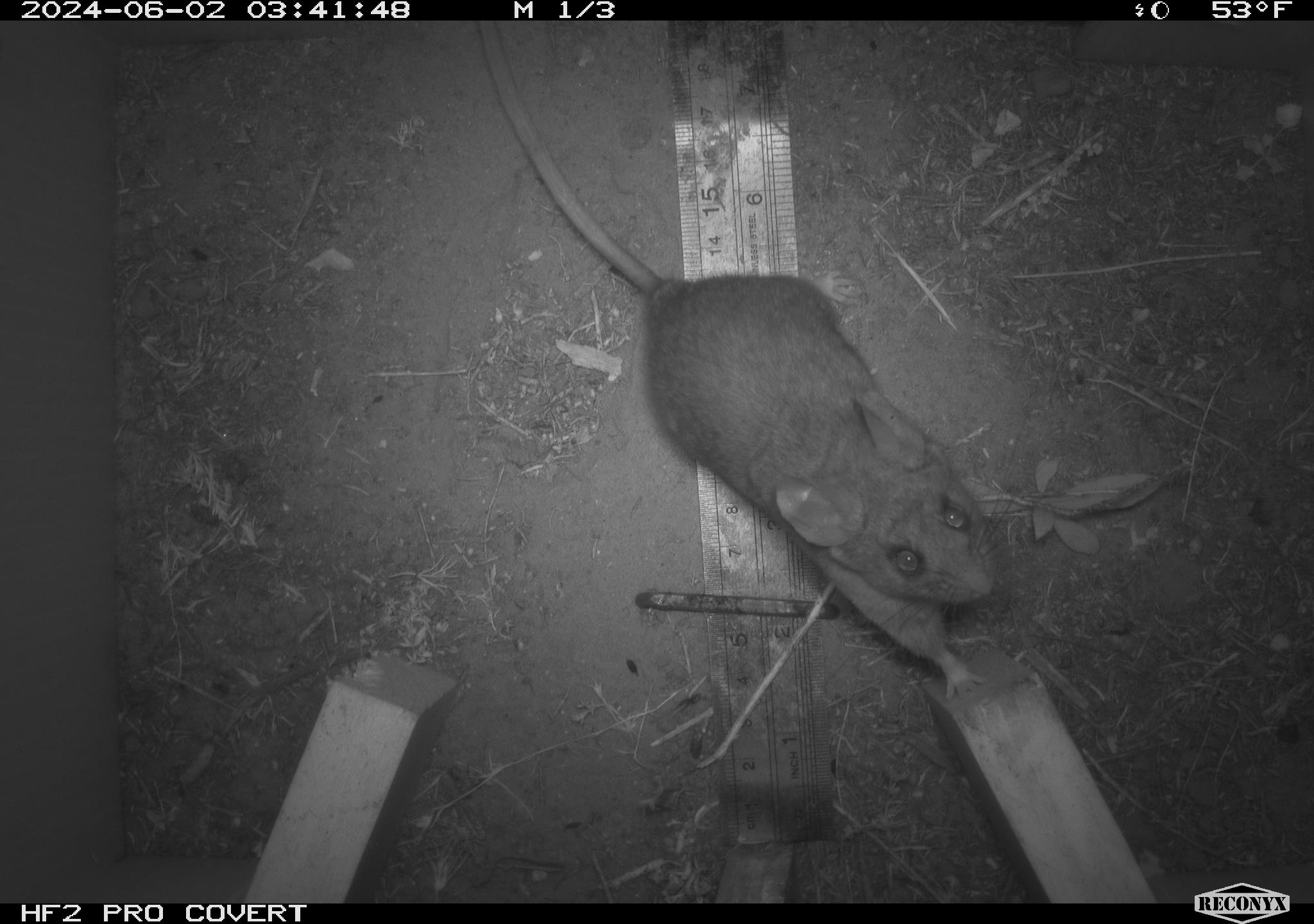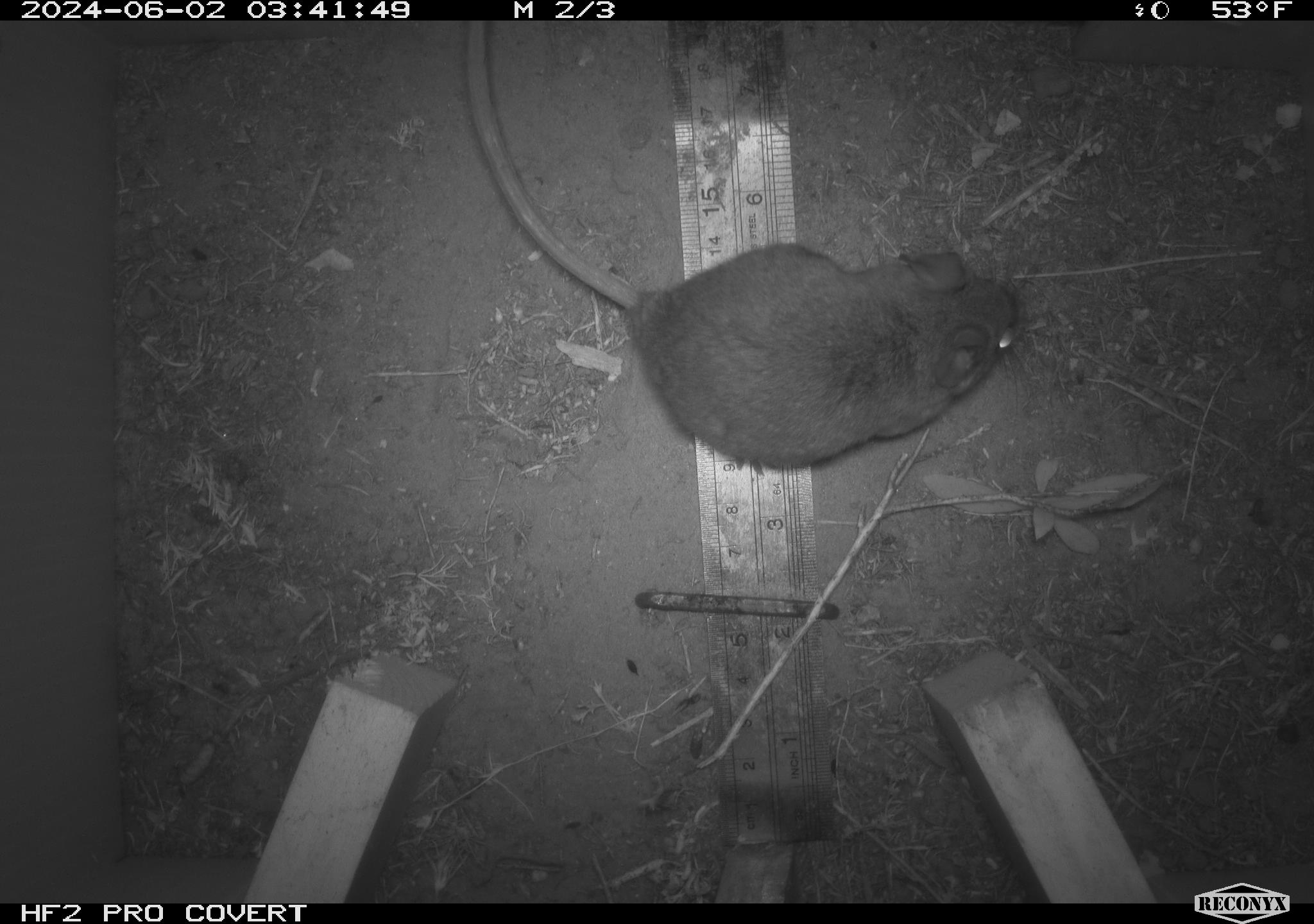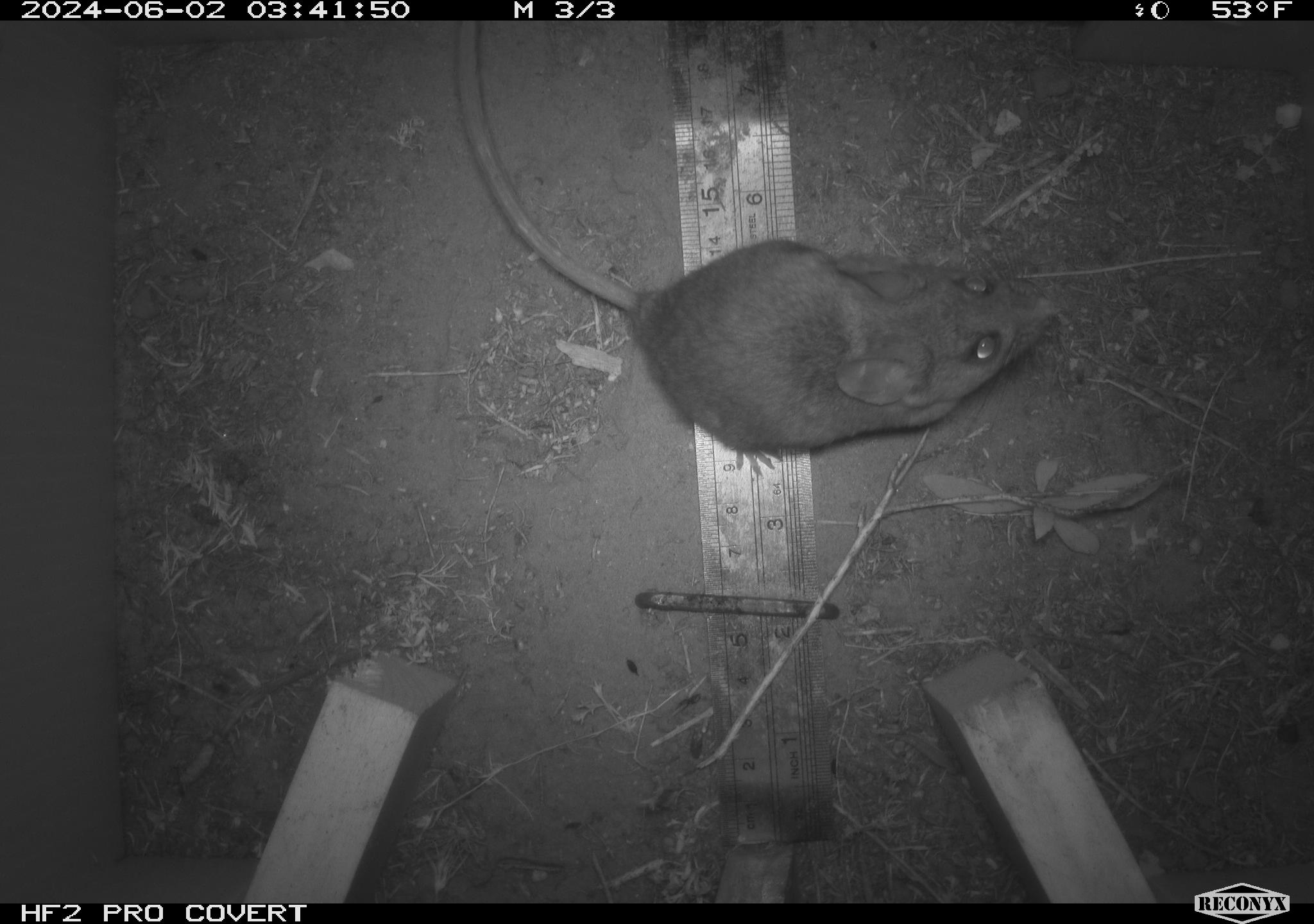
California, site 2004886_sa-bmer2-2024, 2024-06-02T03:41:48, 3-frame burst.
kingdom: Animalia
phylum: Chordata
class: Mammalia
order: Rodentia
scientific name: Rodentia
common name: woodrat or rat or mouse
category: woodrat or rat or mouse species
Woodrat or rat or mouse species (woodrat or rat or mouse) (Rodentia).